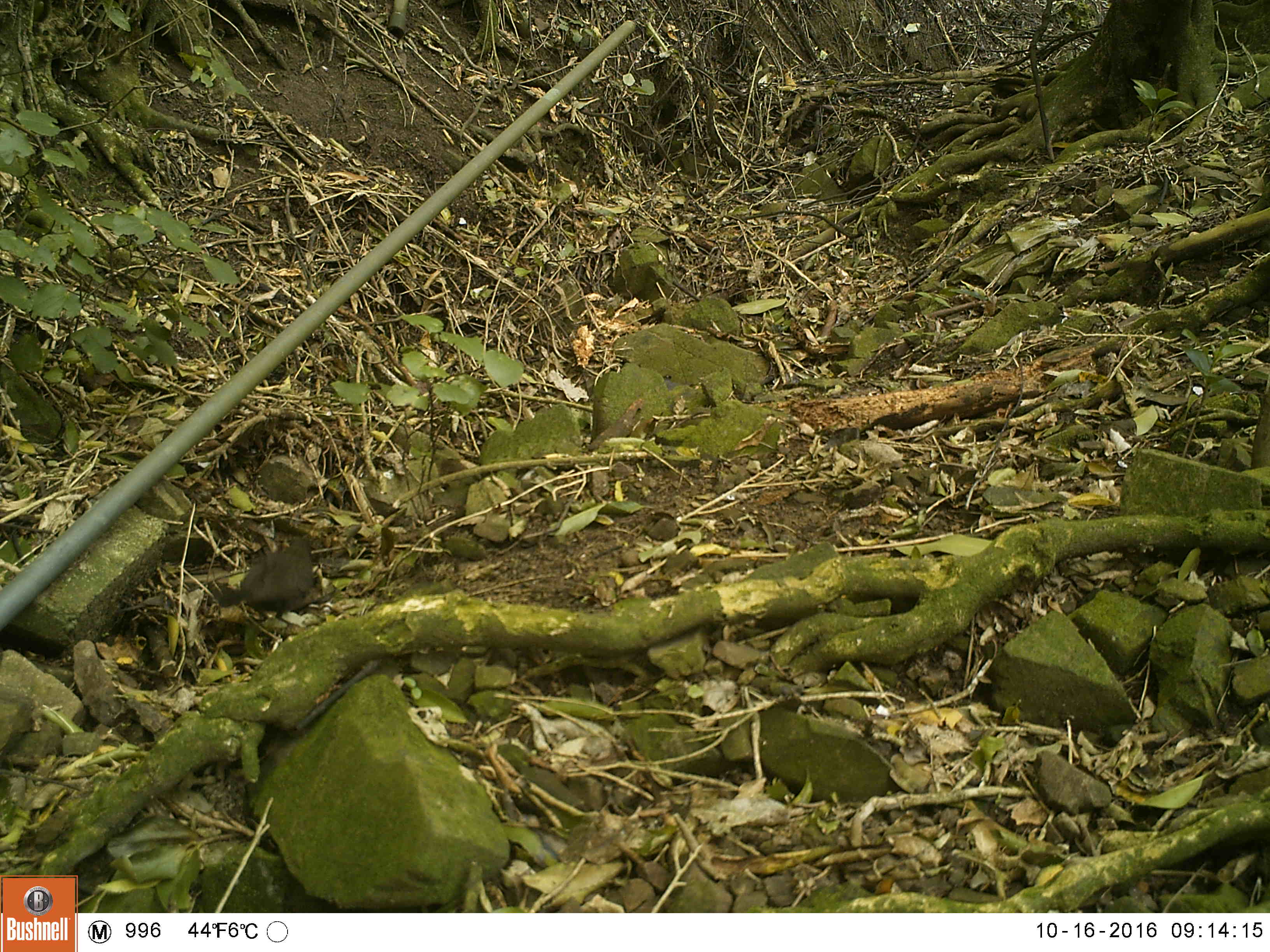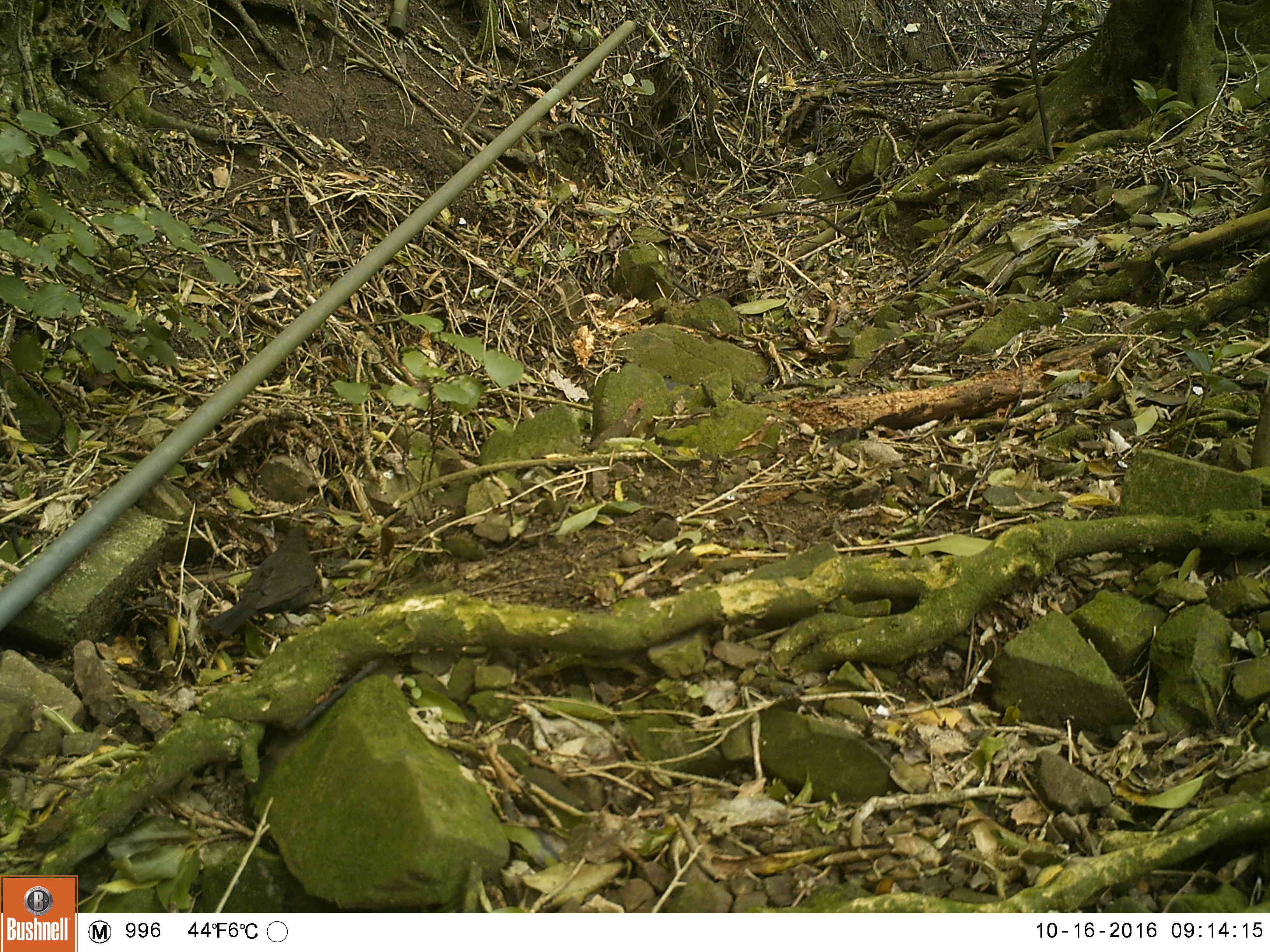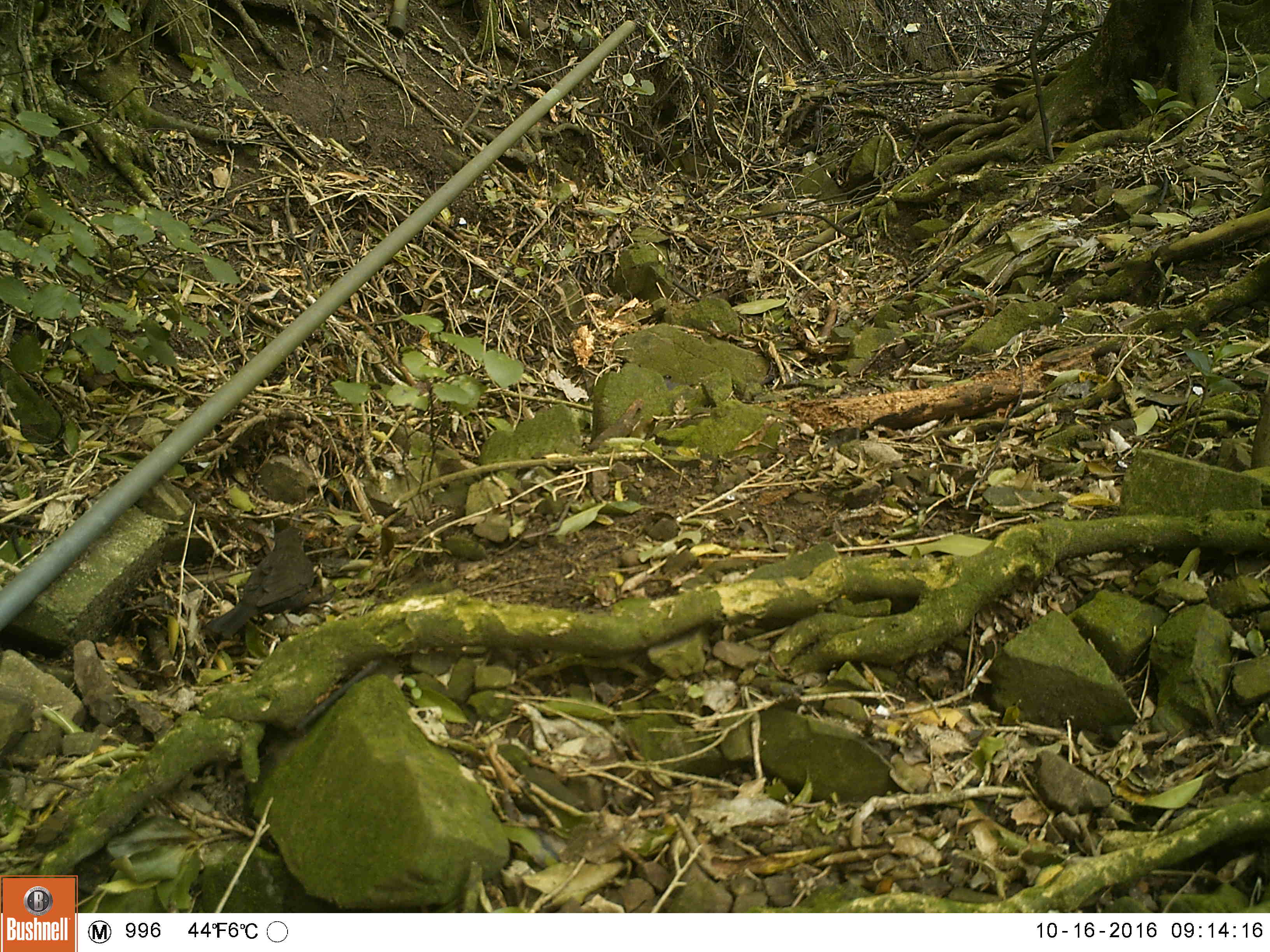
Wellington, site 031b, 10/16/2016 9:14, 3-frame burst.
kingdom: Animalia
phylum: Chordata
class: Aves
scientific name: Aves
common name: bird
Bird (Aves).